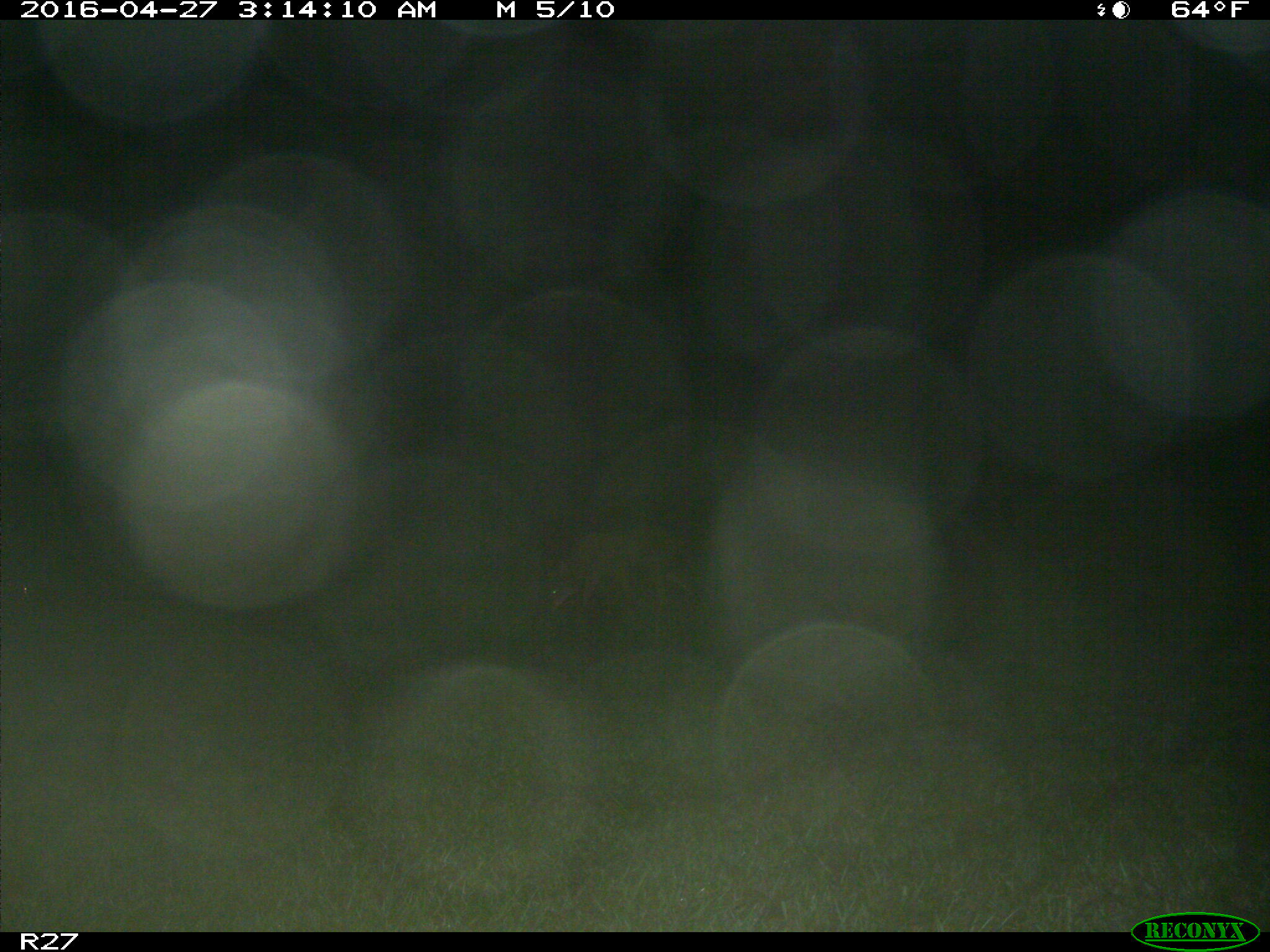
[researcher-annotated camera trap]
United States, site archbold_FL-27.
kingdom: Animalia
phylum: Chordata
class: Mammalia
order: Carnivora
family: Canidae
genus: Canis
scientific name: Canis latrans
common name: coyote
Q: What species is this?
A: Canis latrans (coyote).